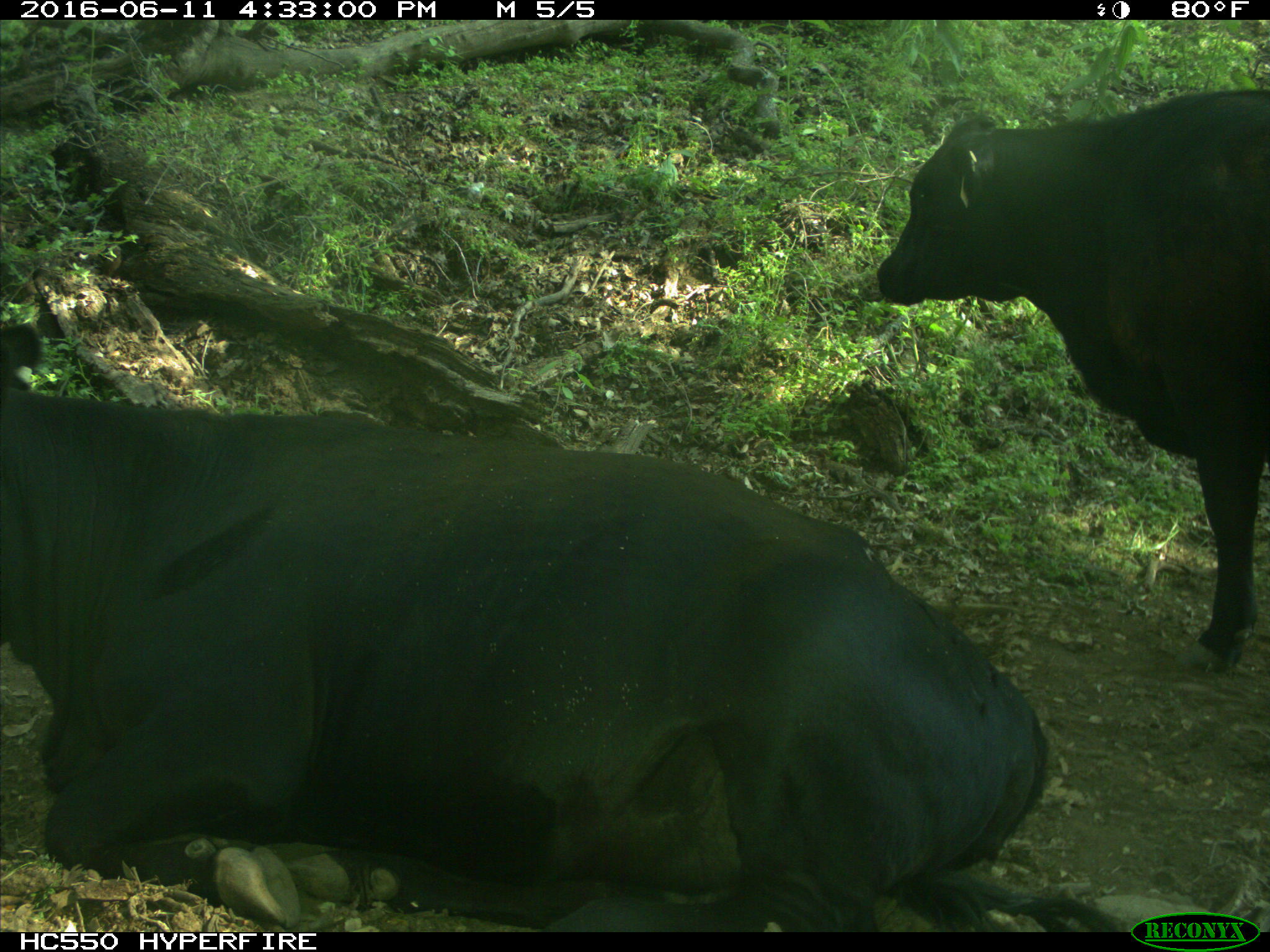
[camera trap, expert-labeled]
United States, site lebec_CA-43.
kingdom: Animalia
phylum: Chordata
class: Mammalia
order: Artiodactyla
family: Bovidae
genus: Bos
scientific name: Bos taurus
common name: domestic cow